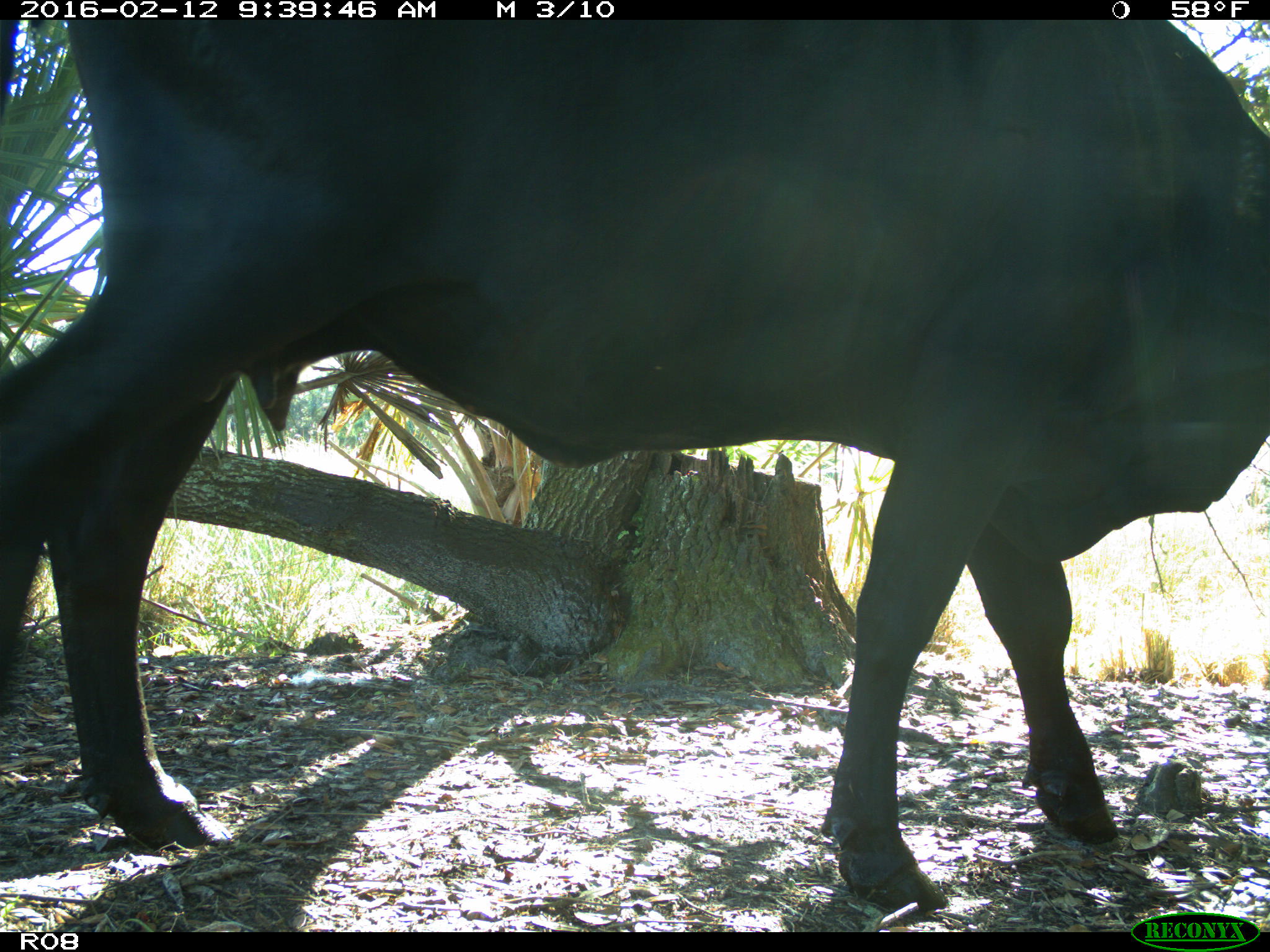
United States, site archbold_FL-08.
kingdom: Animalia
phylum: Chordata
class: Mammalia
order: Artiodactyla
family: Bovidae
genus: Bos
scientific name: Bos taurus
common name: domestic cow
Bos taurus (domestic cow).